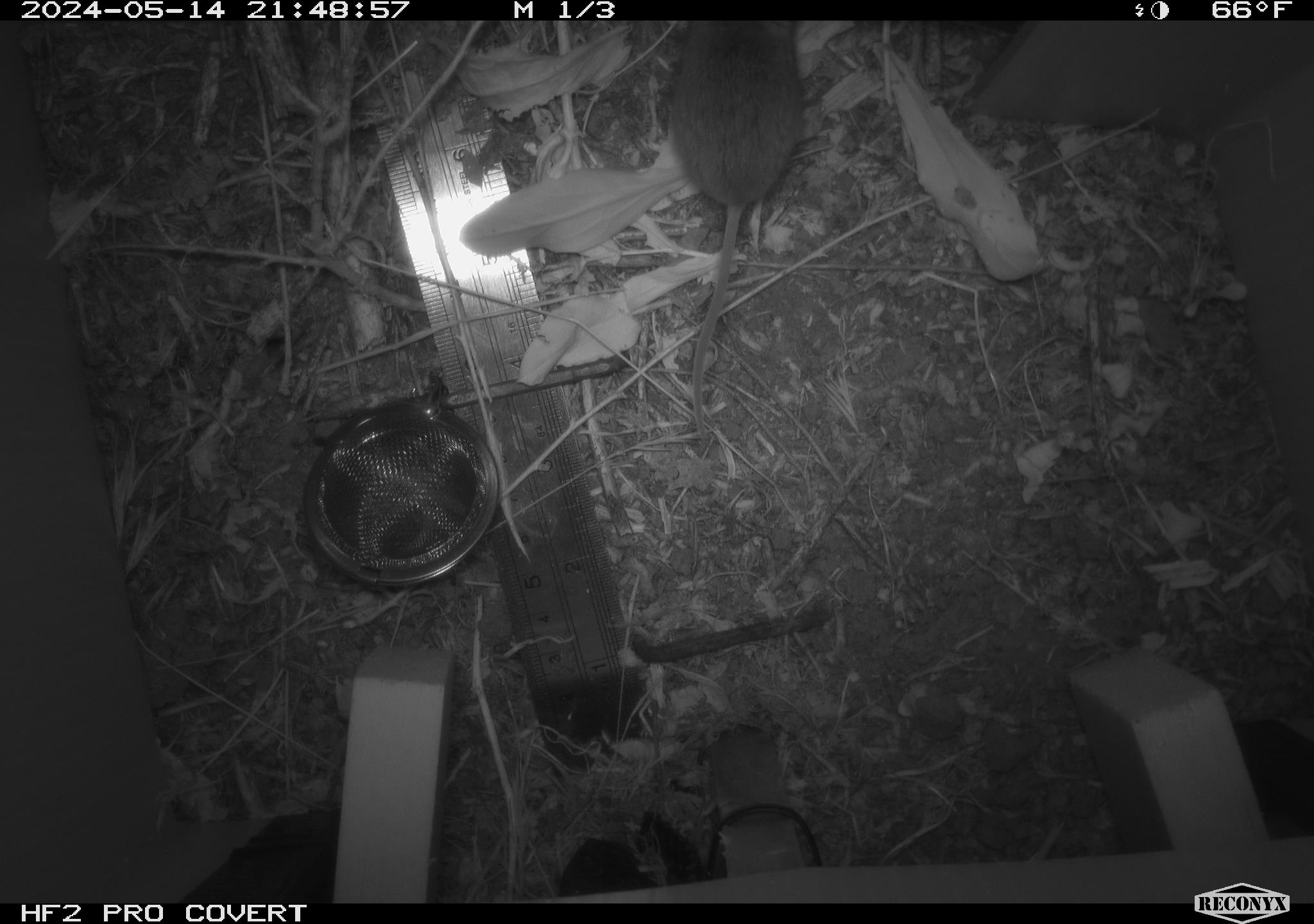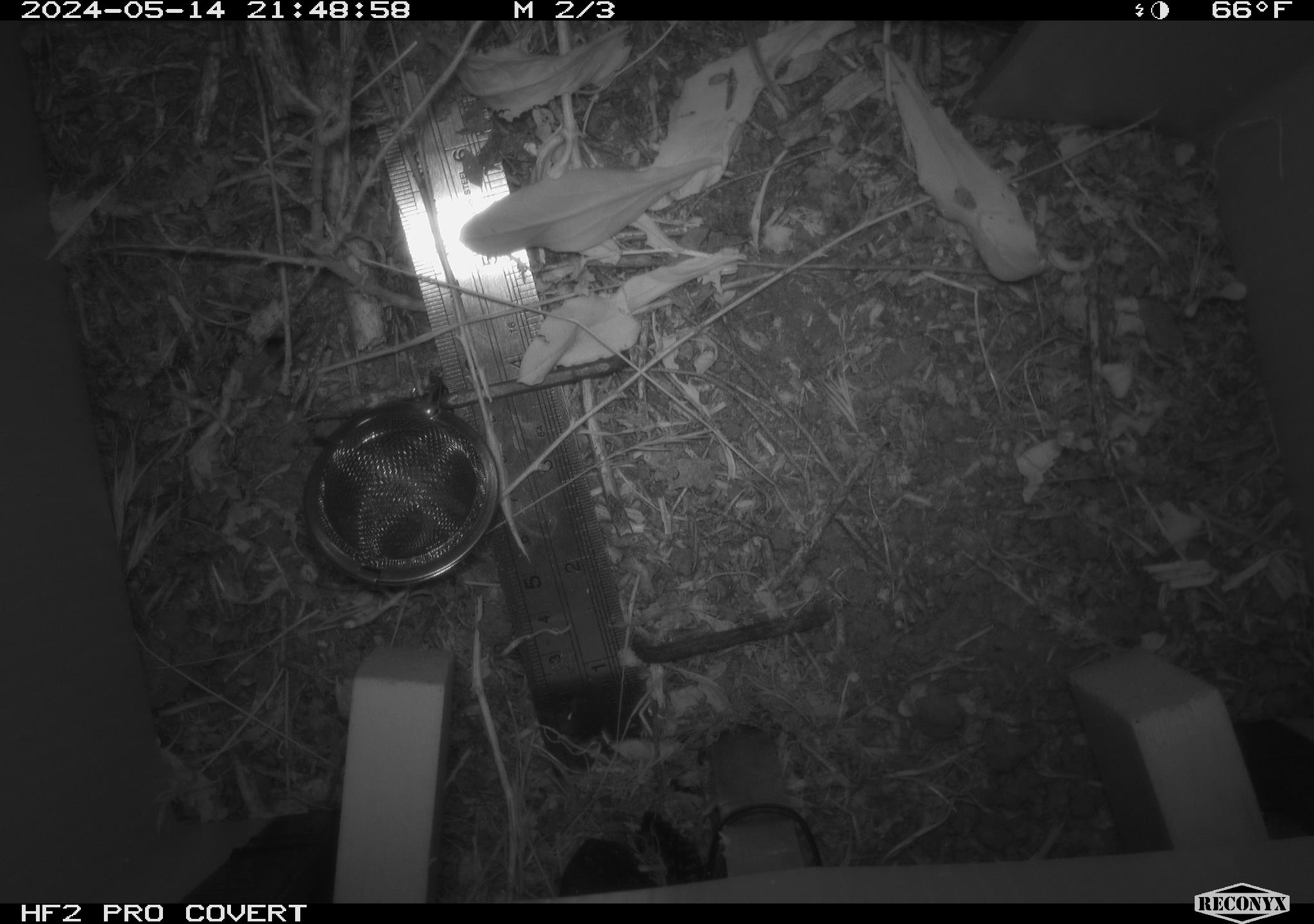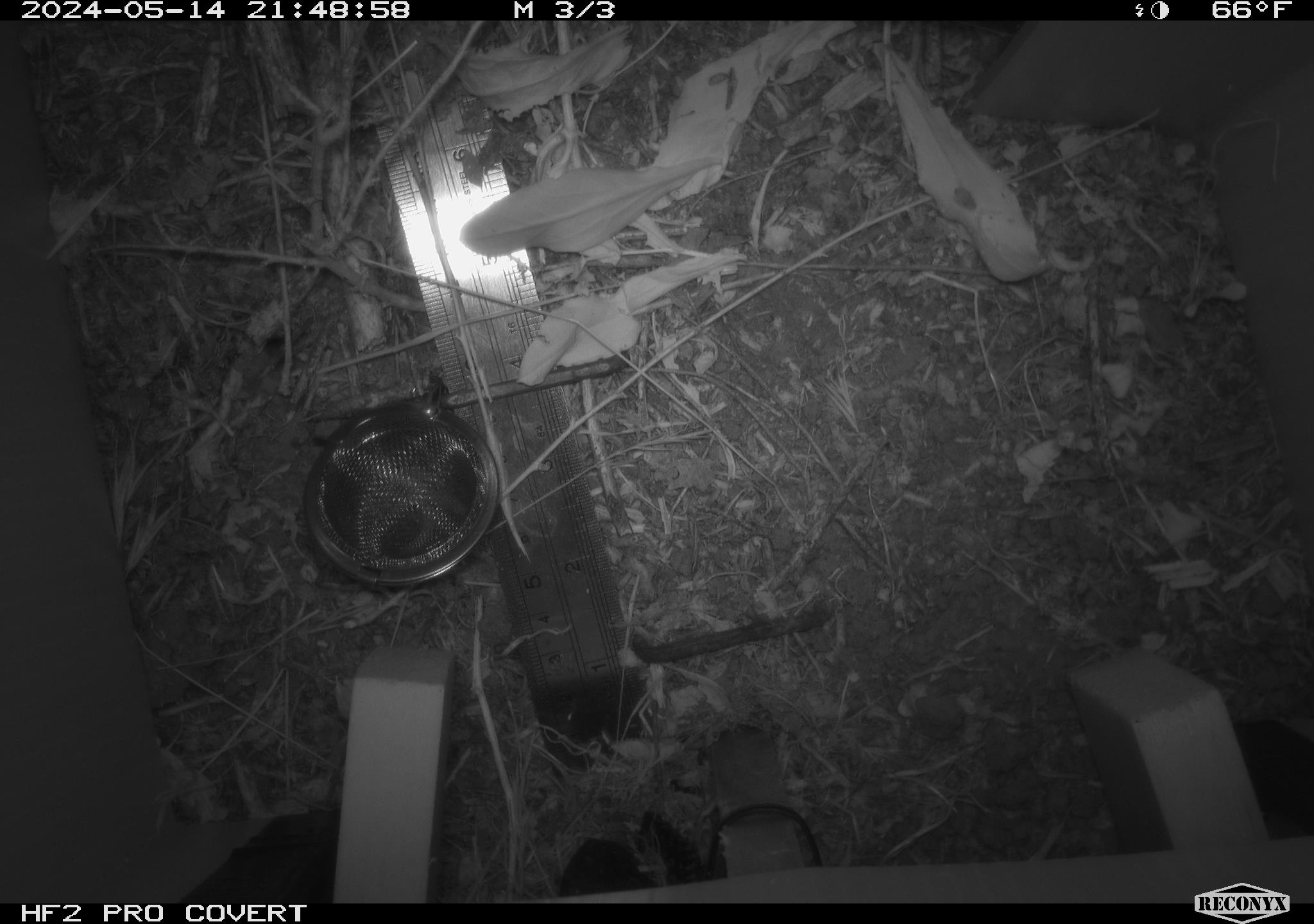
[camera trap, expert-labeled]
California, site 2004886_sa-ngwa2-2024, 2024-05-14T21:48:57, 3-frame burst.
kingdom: Animalia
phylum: Chordata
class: Mammalia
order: Rodentia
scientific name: Rodentia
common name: mouse species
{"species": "mouse species (Rodentia)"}